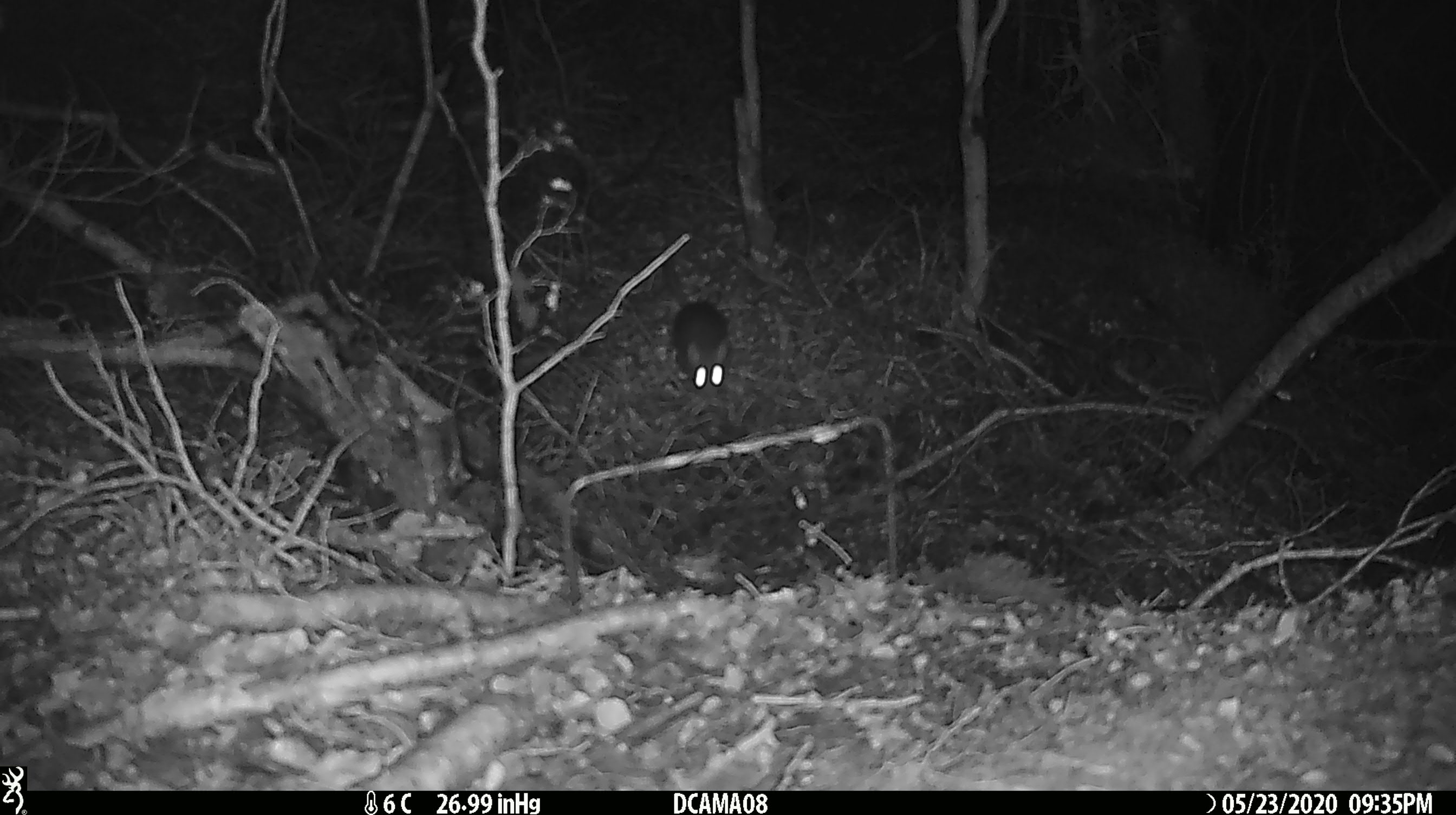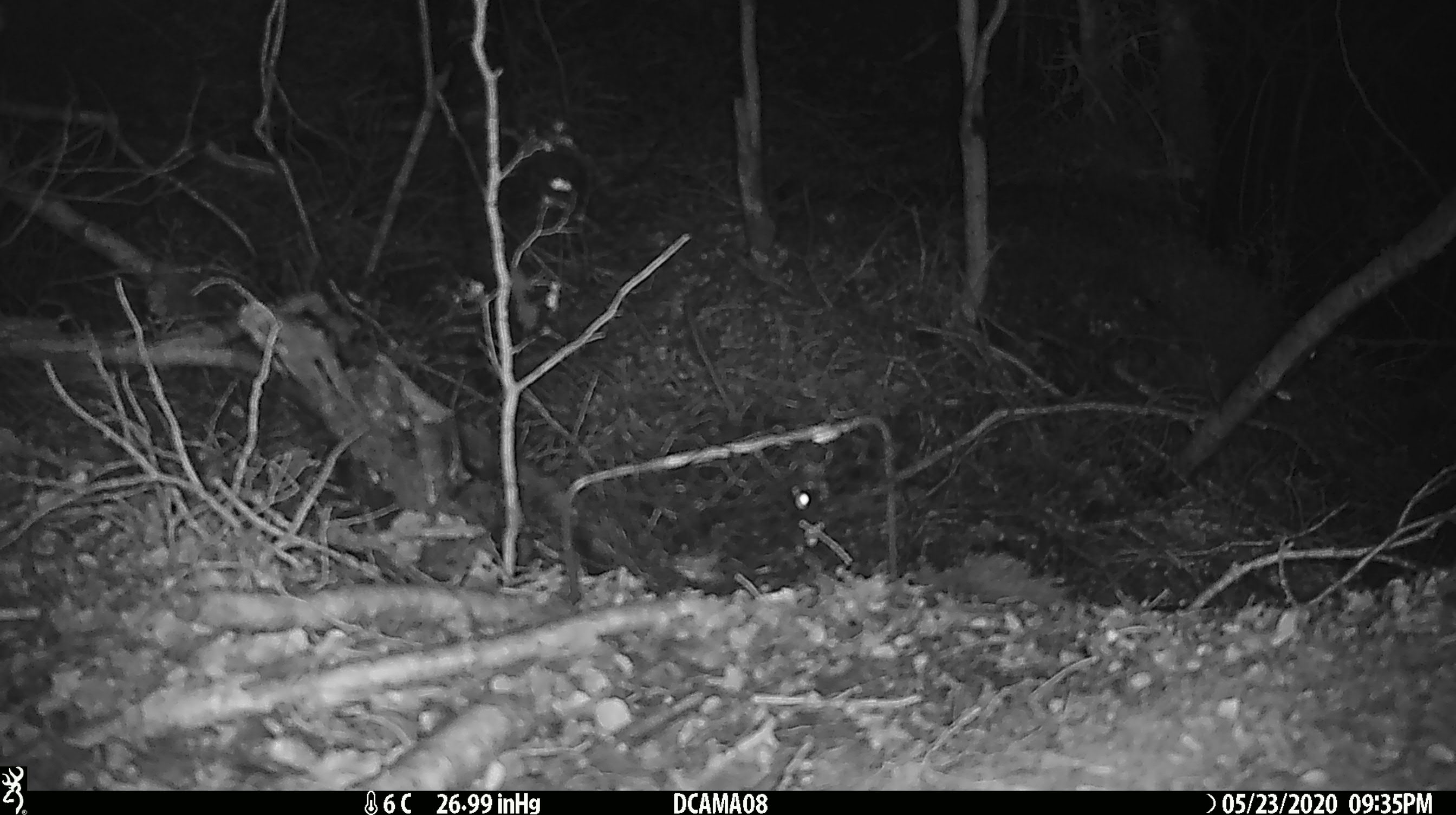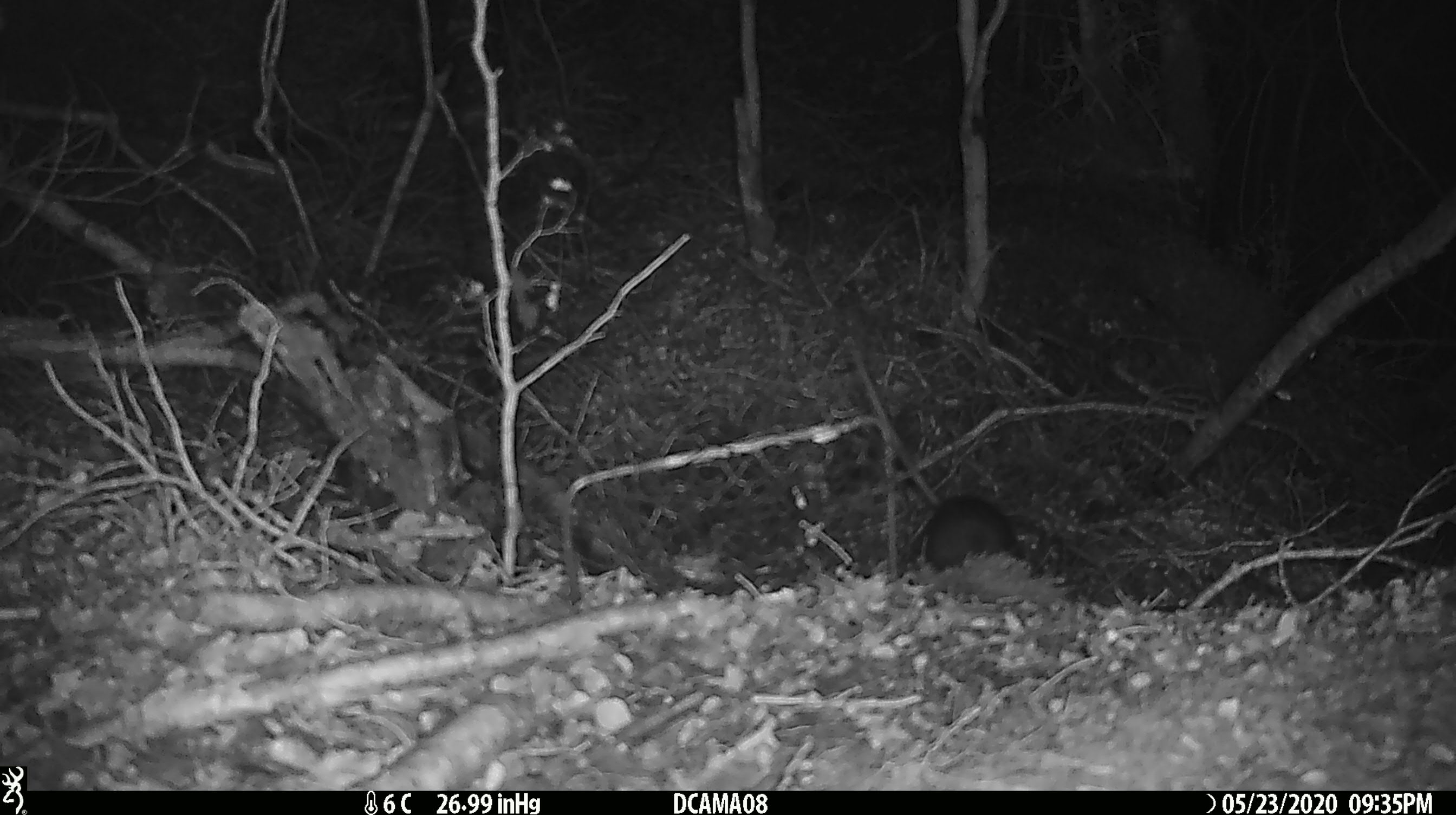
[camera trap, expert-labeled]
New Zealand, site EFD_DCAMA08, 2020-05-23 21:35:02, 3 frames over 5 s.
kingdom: Animalia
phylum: Chordata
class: Mammalia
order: Rodentia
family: Muridae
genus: Rattus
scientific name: Rattus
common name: rat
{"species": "rat (Rattus)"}